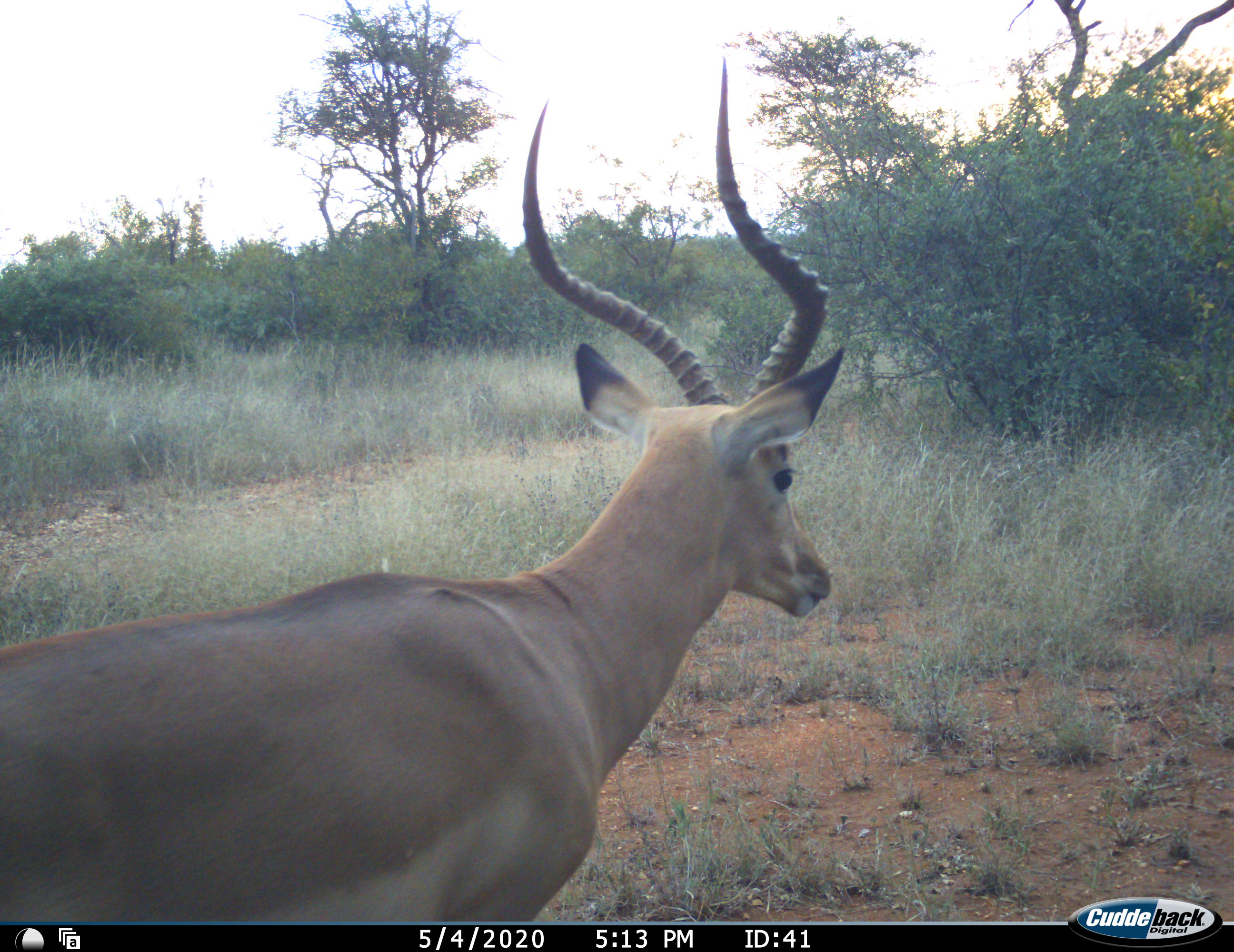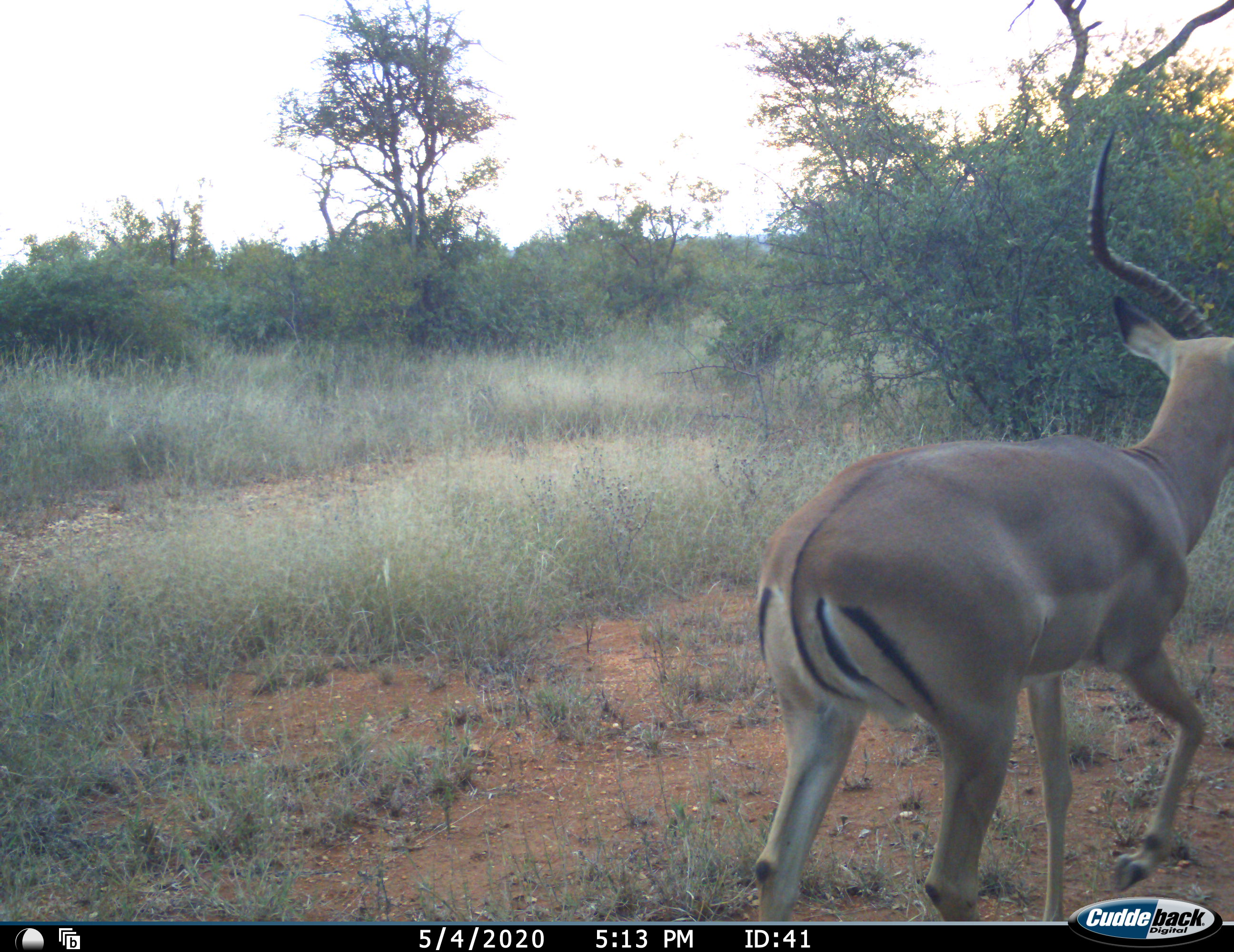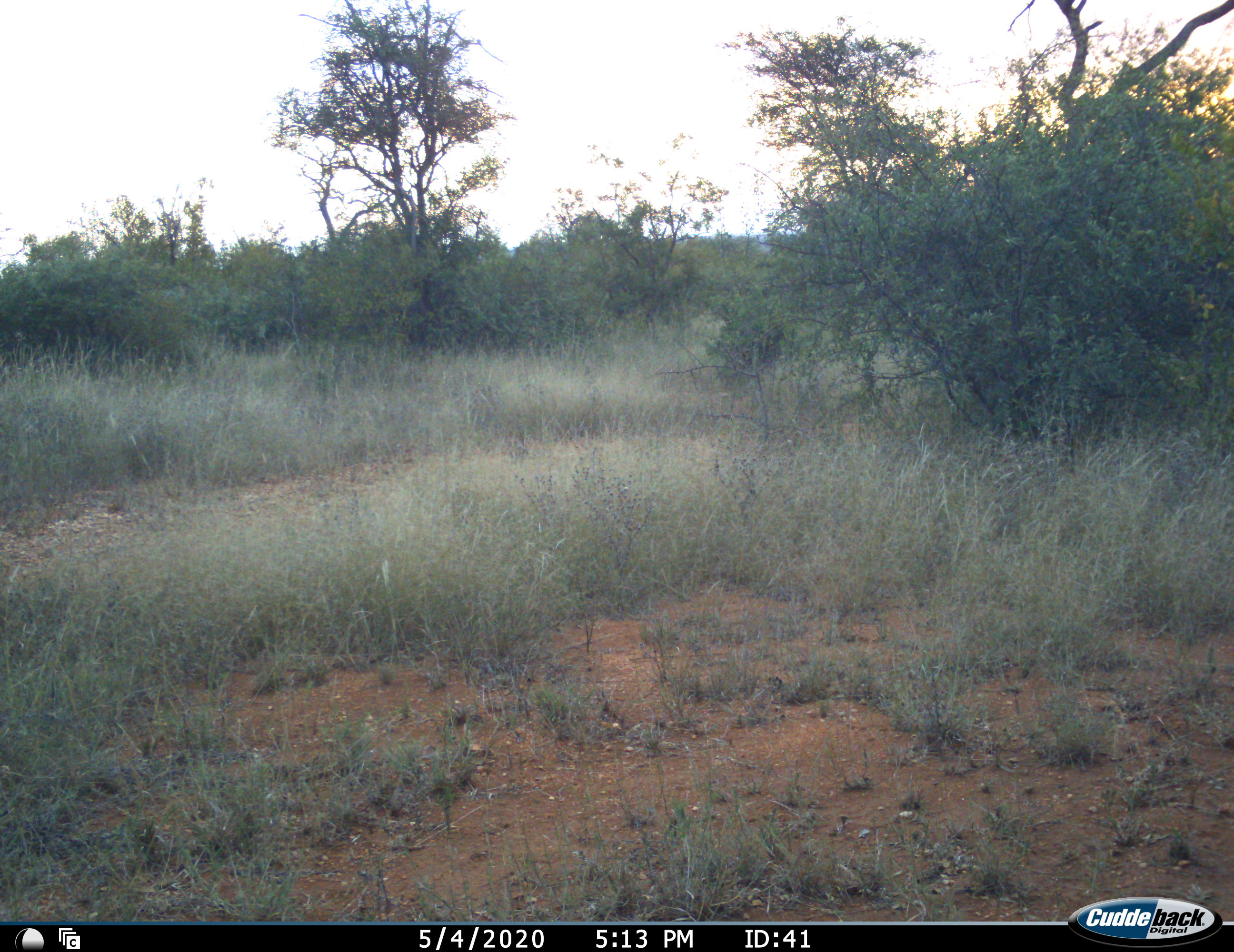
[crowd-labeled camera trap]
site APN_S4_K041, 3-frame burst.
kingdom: Animalia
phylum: Chordata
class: Mammalia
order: Artiodactyla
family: Bovidae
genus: Aepyceros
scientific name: Aepyceros melampus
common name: impala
Impala (Aepyceros melampus), count 1. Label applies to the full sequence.